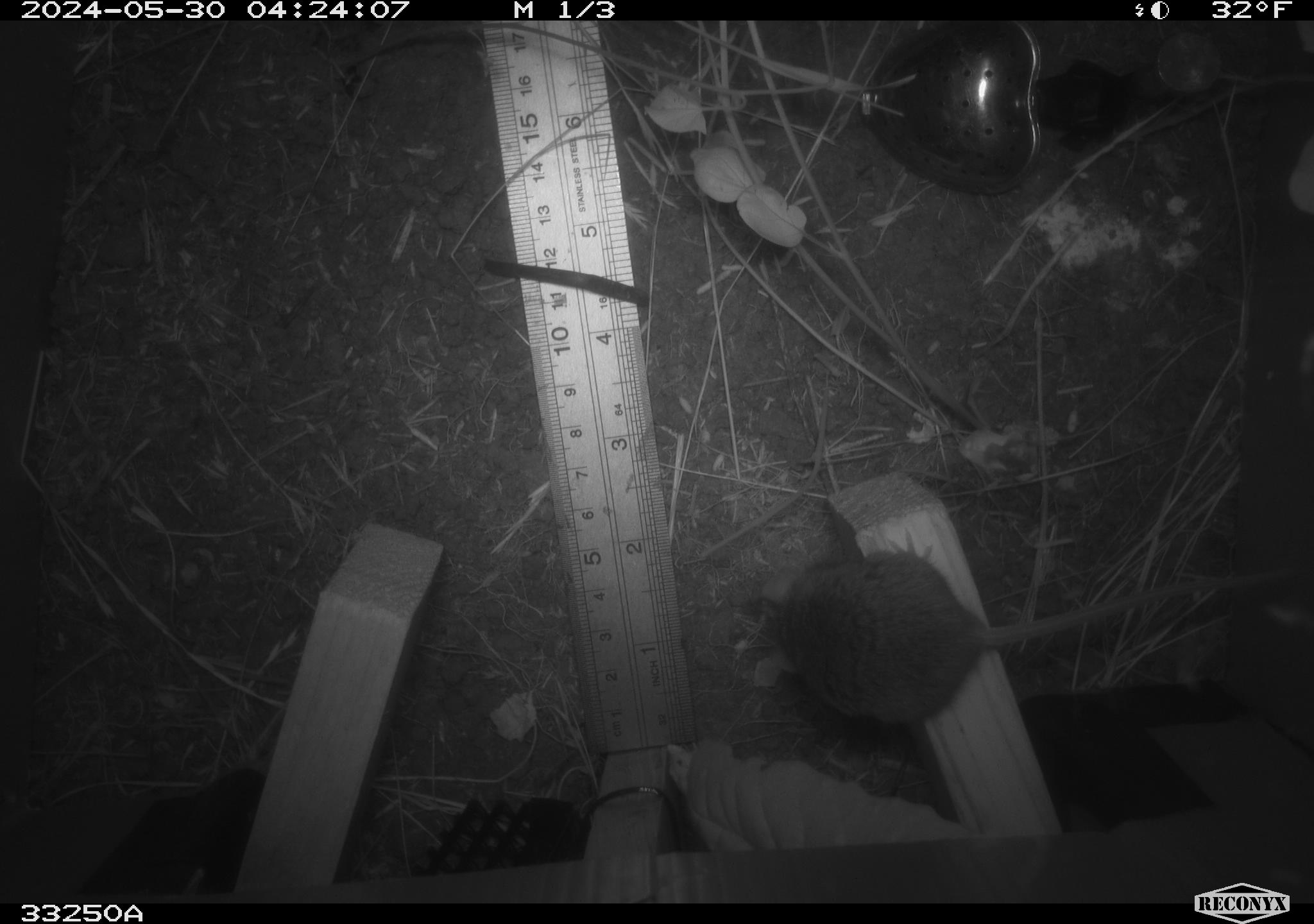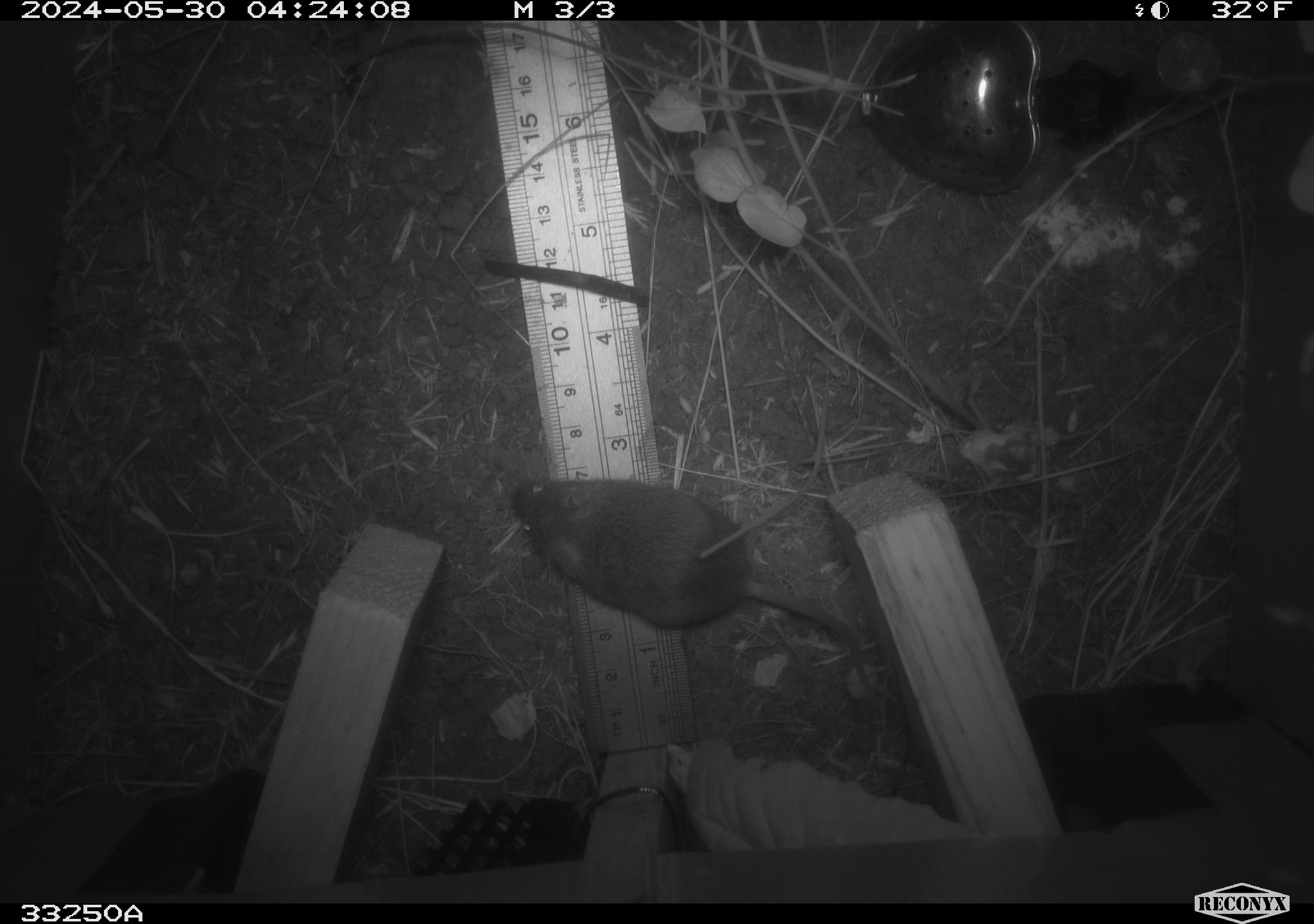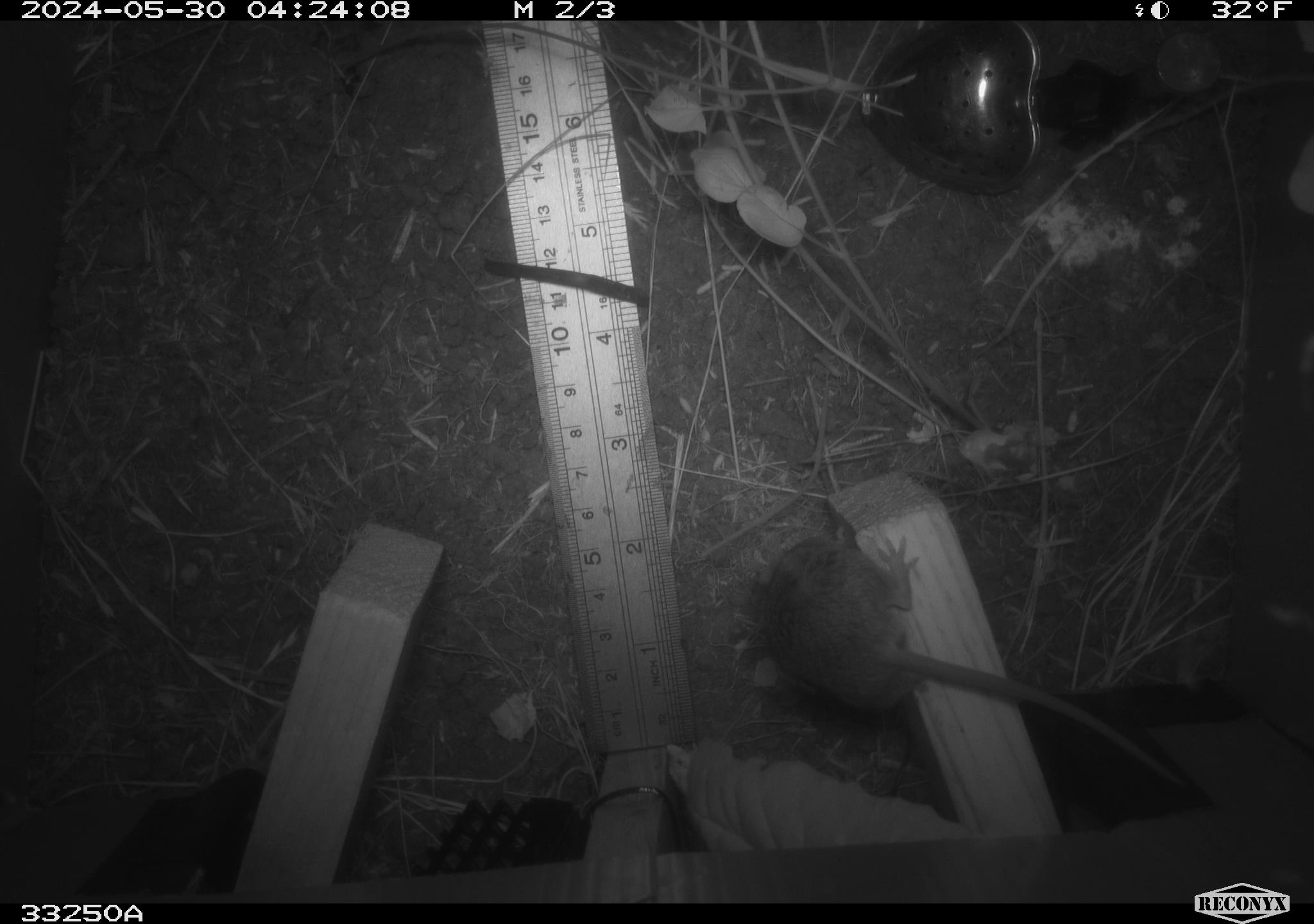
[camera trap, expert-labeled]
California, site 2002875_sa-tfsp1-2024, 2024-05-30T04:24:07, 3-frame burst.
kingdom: Animalia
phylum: Chordata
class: Mammalia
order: Rodentia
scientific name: Rodentia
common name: mouse species